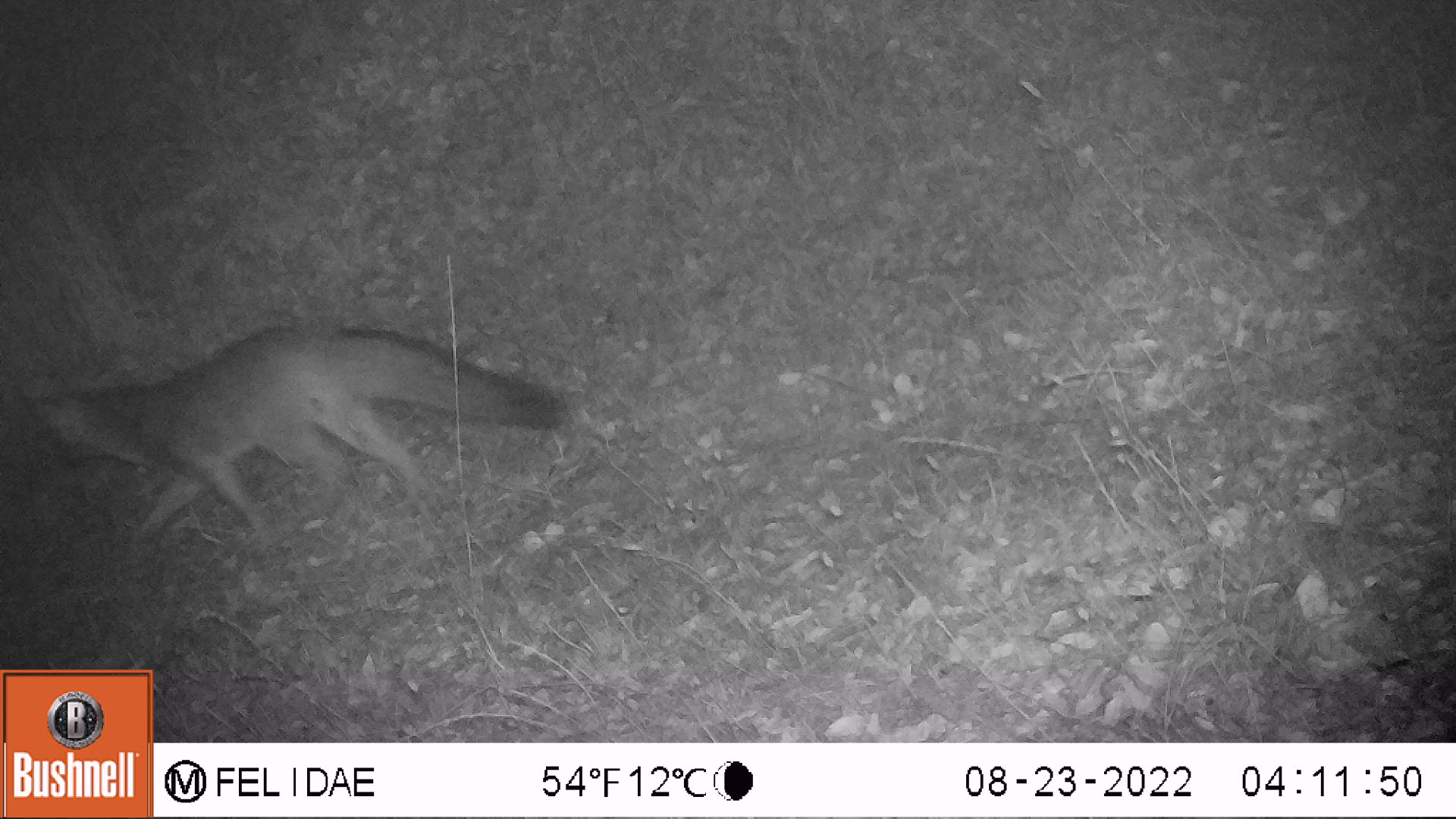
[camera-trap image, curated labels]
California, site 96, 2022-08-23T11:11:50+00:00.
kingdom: Animalia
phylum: Chordata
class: Mammalia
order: Carnivora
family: Canidae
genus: Urocyon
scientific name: Urocyon cinereoargenteus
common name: gray fox